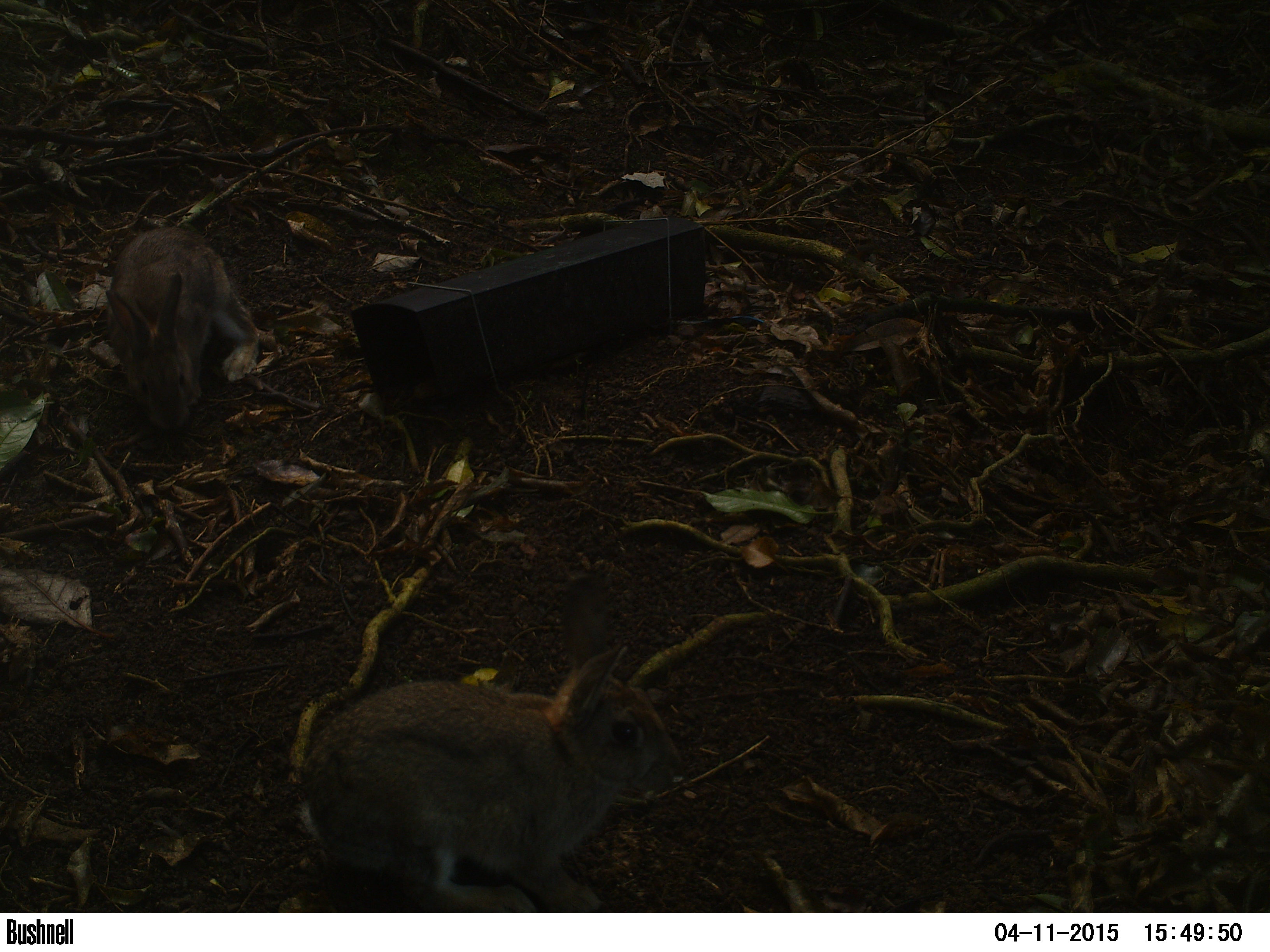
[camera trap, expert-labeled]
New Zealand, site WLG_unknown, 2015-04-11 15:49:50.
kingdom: Animalia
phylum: Chordata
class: Mammalia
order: Lagomorpha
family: Leporidae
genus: Oryctolagus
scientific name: Oryctolagus cuniculus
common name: european rabbit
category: rabbit